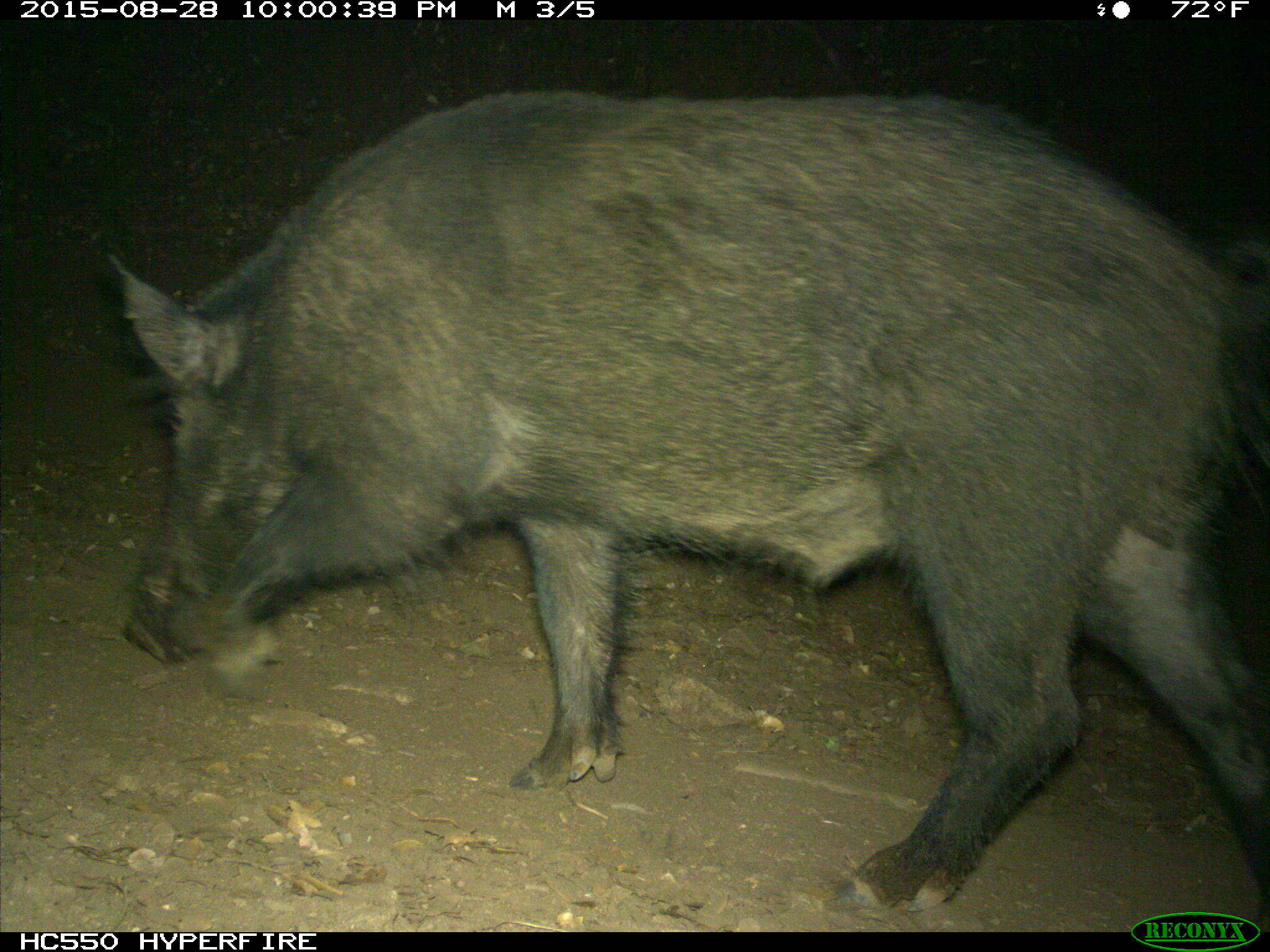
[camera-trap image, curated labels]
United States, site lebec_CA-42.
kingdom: Animalia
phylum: Chordata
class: Mammalia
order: Artiodactyla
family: Suidae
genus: Sus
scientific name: Sus scrofa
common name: wild boar